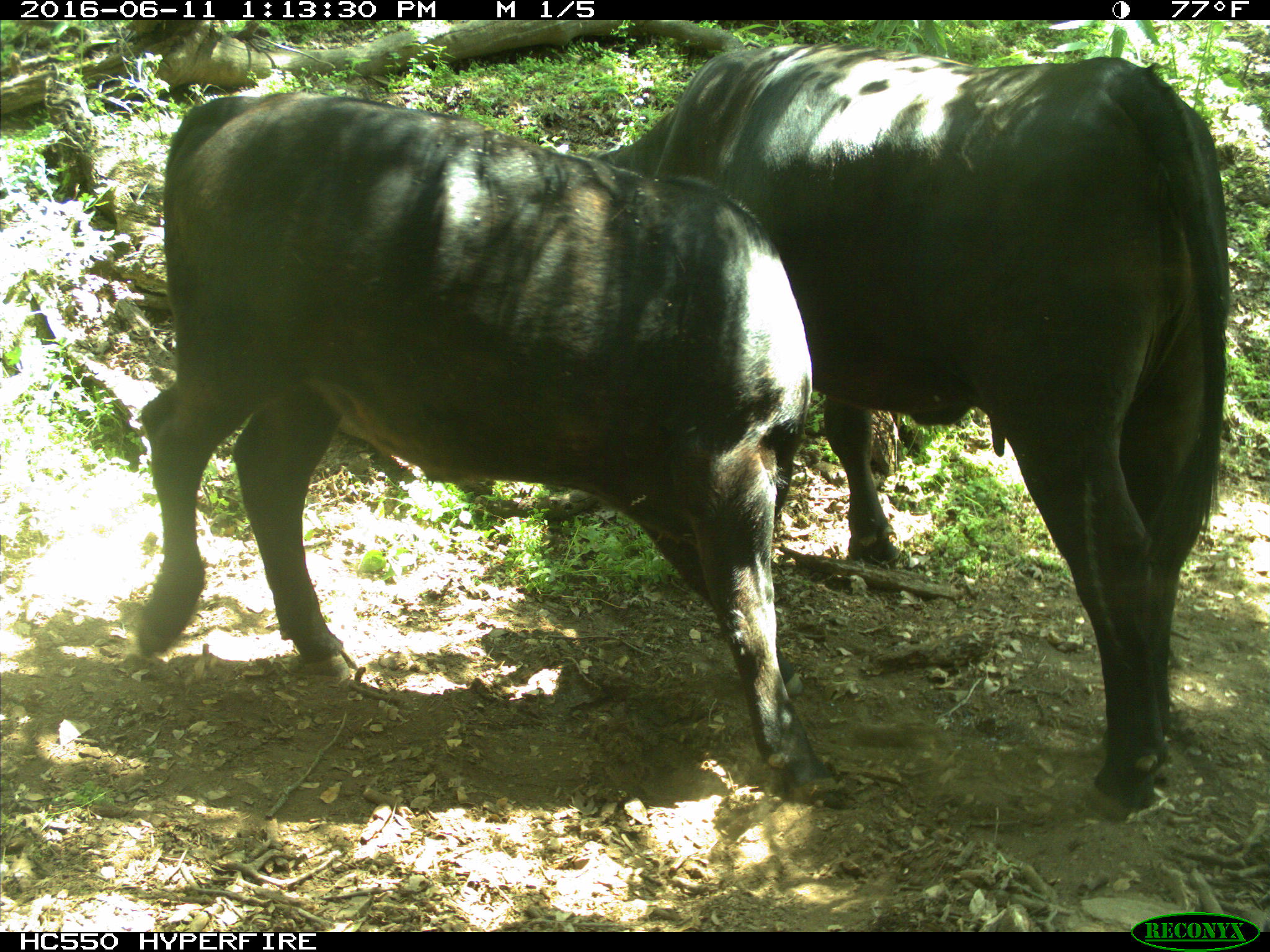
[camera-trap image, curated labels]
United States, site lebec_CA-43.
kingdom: Animalia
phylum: Chordata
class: Mammalia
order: Artiodactyla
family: Bovidae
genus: Bos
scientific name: Bos taurus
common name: domestic cow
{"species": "Bos taurus (domestic cow)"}